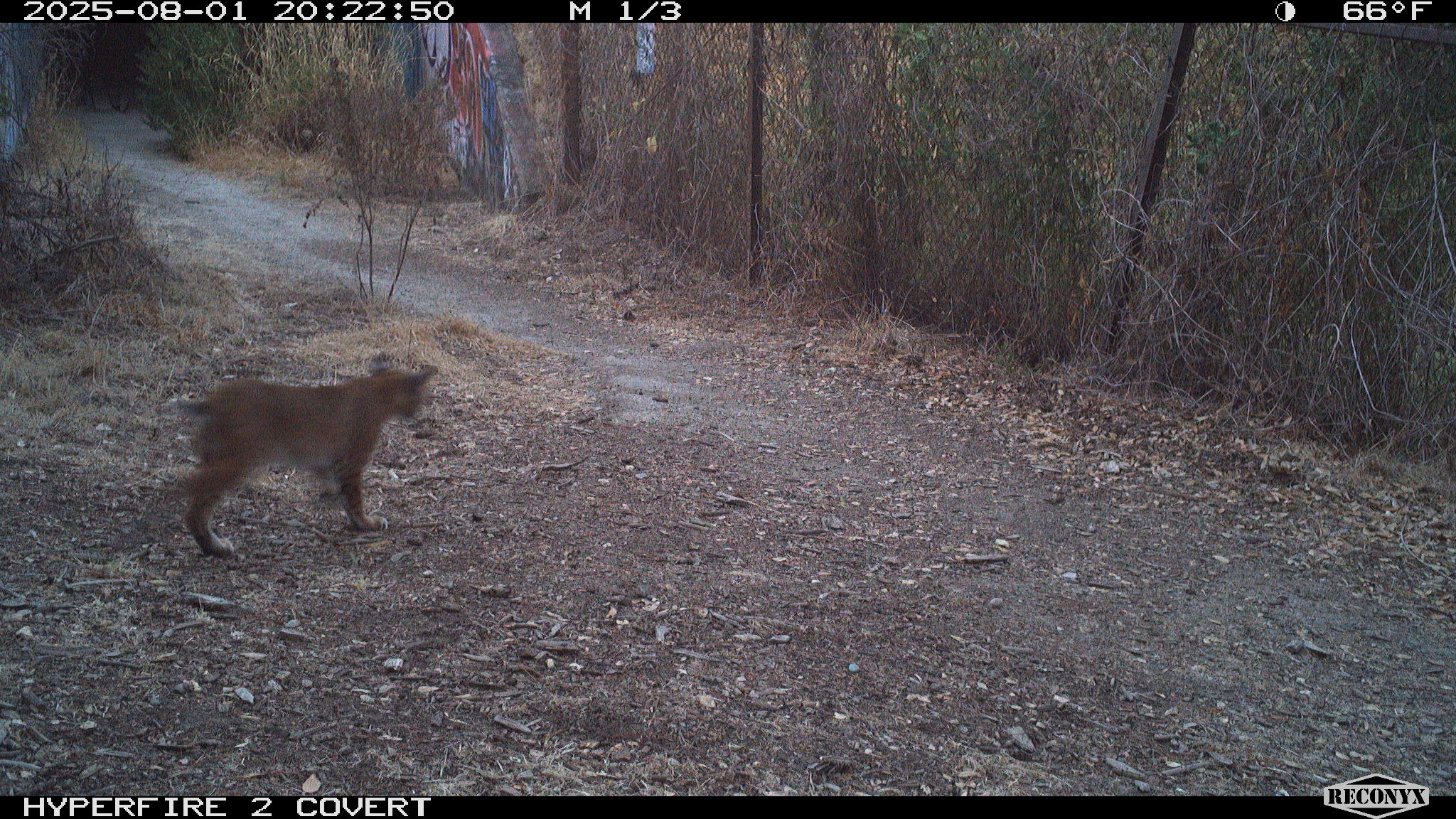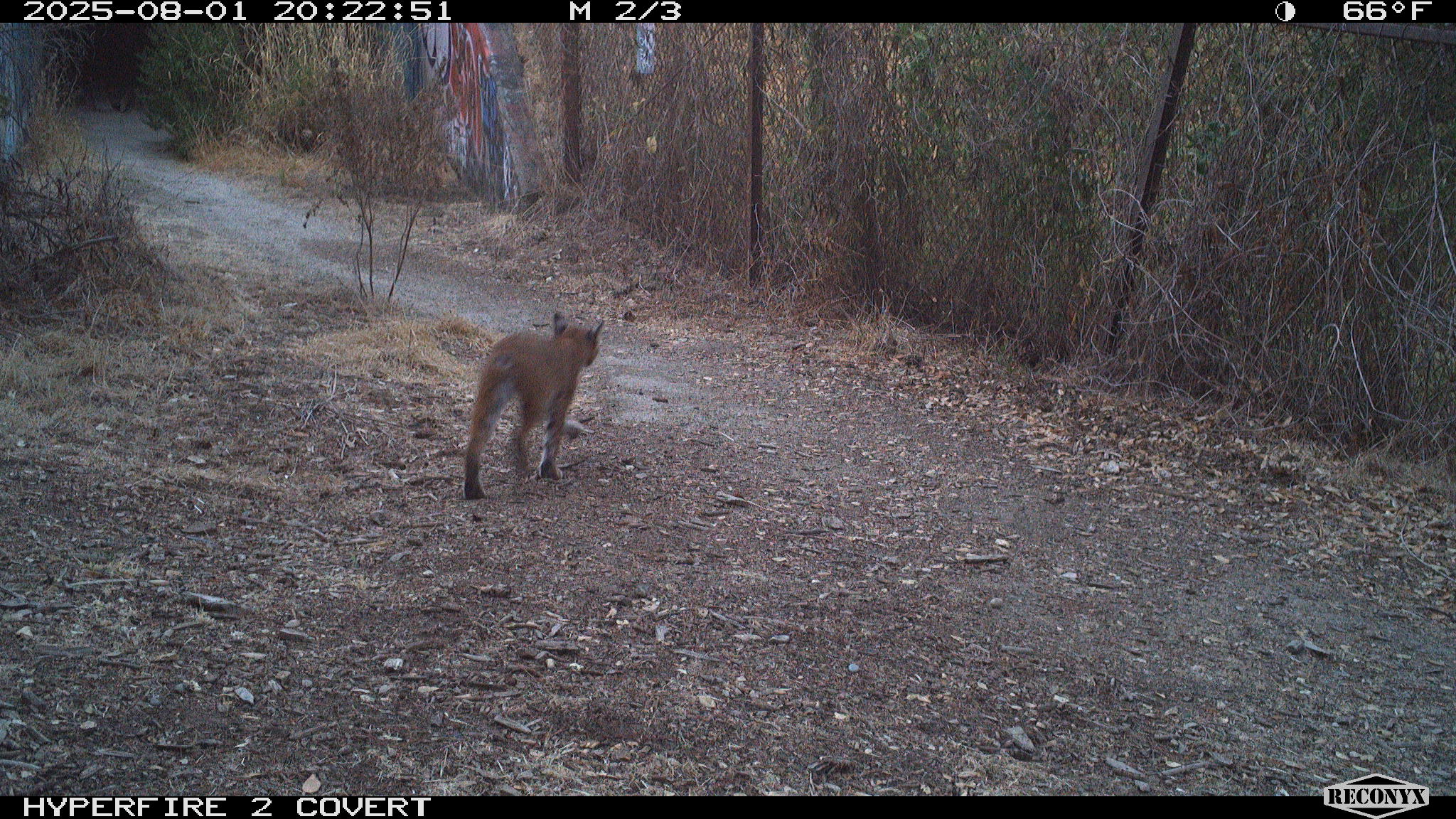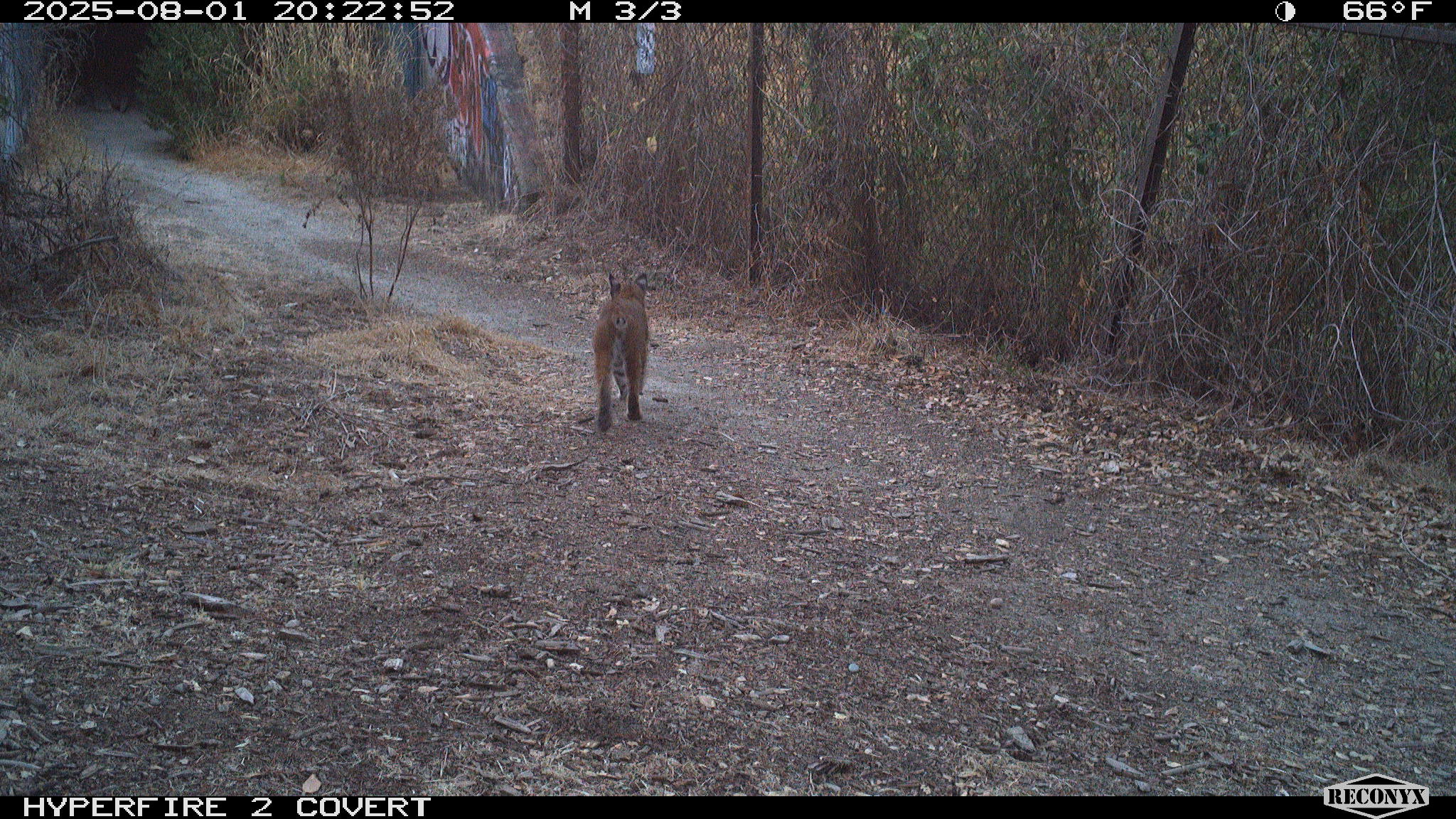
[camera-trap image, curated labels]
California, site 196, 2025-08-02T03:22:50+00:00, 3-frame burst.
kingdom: Animalia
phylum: Chordata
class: Mammalia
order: Carnivora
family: Felidae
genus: Lynx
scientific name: Lynx rufus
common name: bobcat